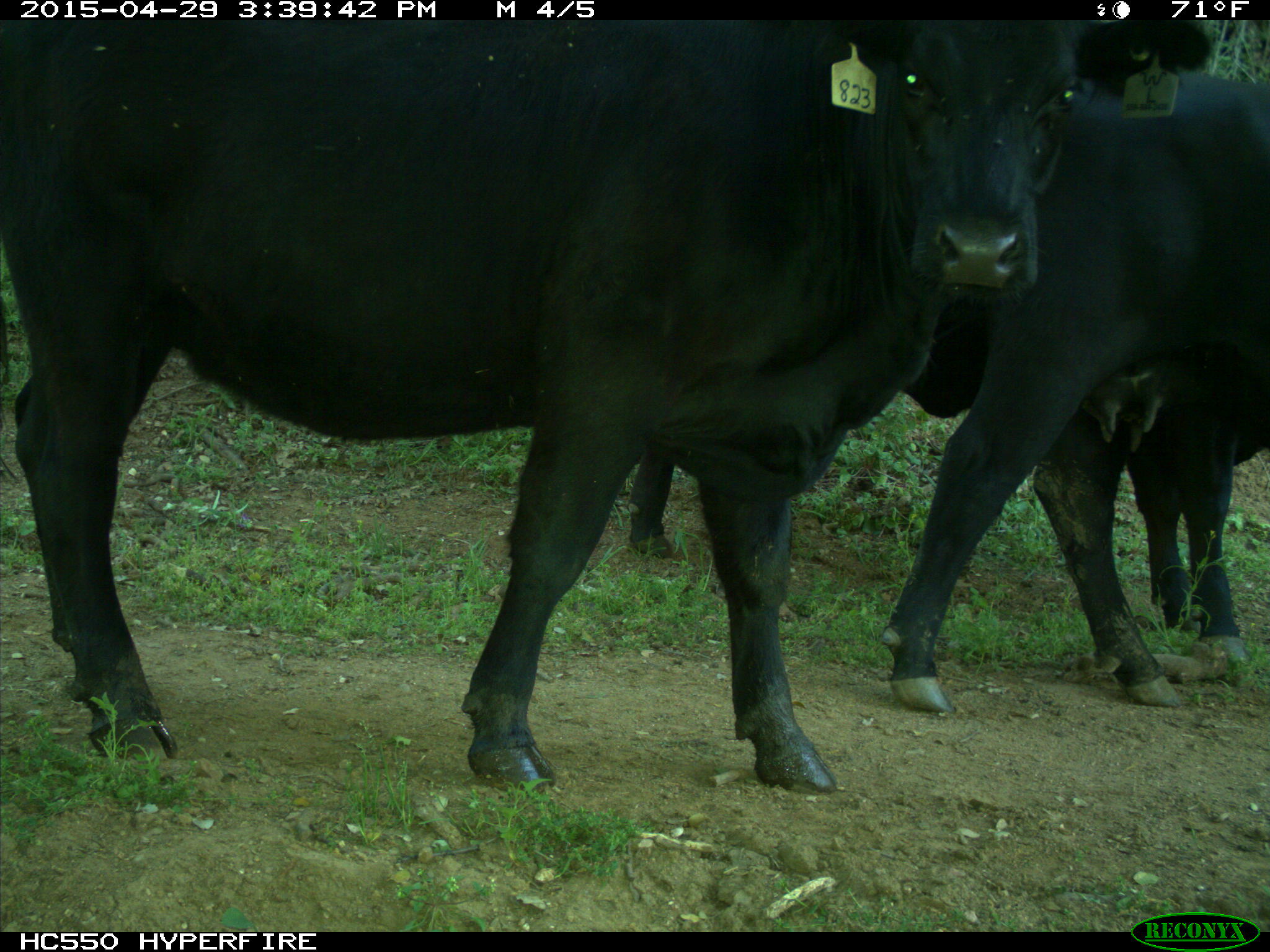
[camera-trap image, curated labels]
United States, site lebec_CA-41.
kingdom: Animalia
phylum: Chordata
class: Mammalia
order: Artiodactyla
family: Bovidae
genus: Bos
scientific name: Bos taurus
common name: domestic cow